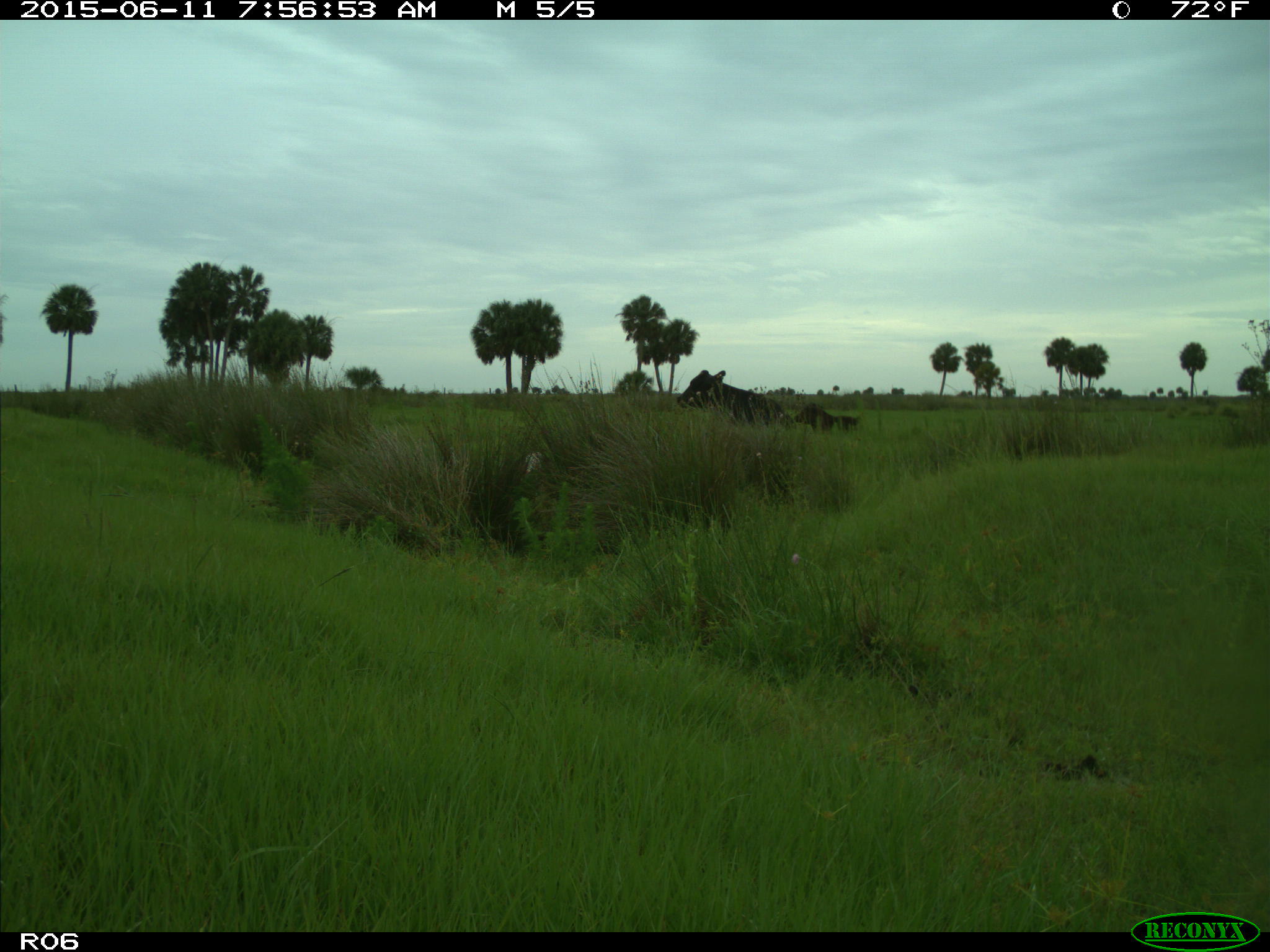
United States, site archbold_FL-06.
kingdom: Animalia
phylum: Chordata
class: Mammalia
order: Artiodactyla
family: Bovidae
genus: Bos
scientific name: Bos taurus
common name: domestic cow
Bos taurus (domestic cow).